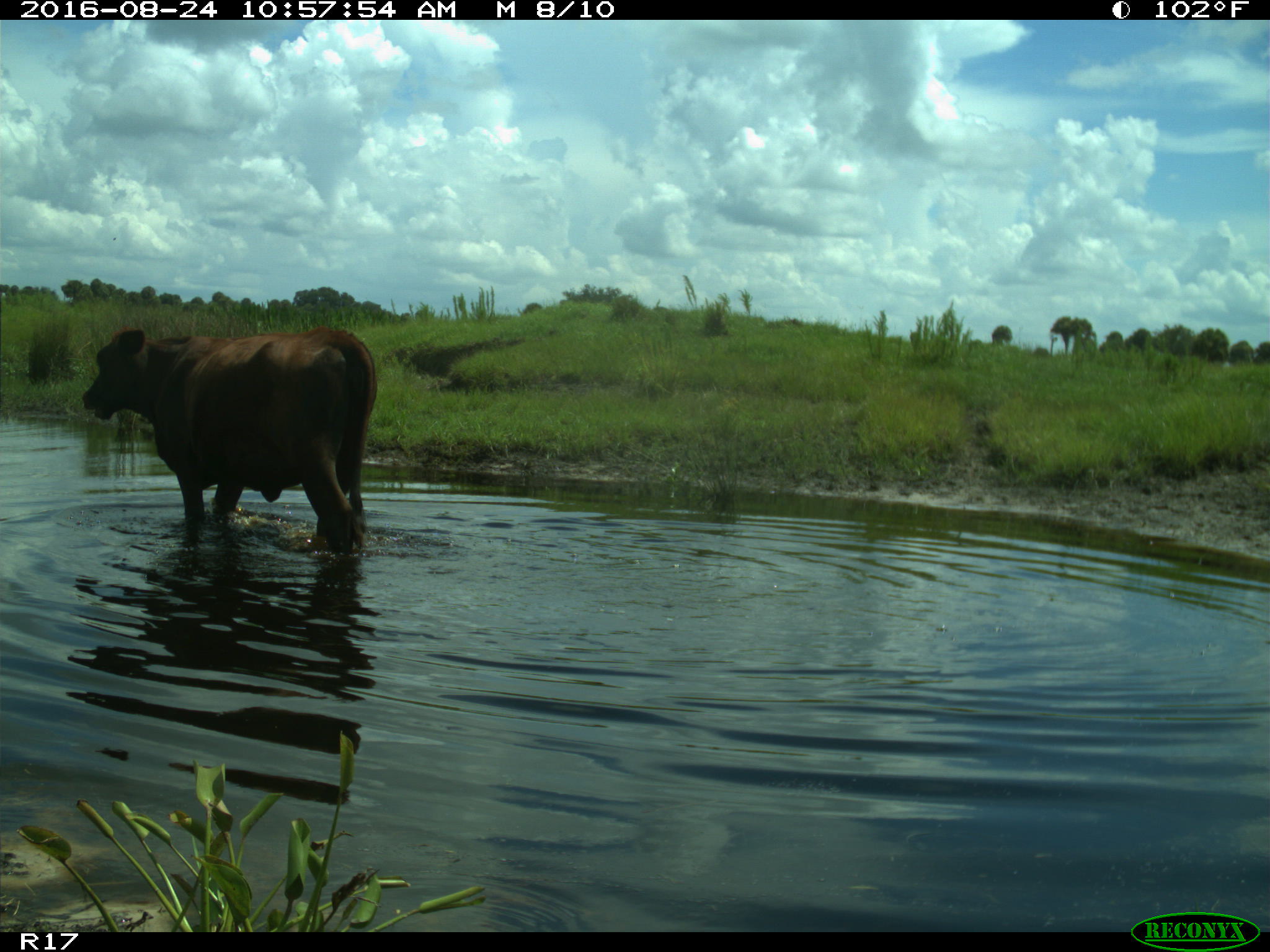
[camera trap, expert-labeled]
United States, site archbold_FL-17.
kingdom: Animalia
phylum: Chordata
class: Mammalia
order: Artiodactyla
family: Bovidae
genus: Bos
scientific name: Bos taurus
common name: domestic cow